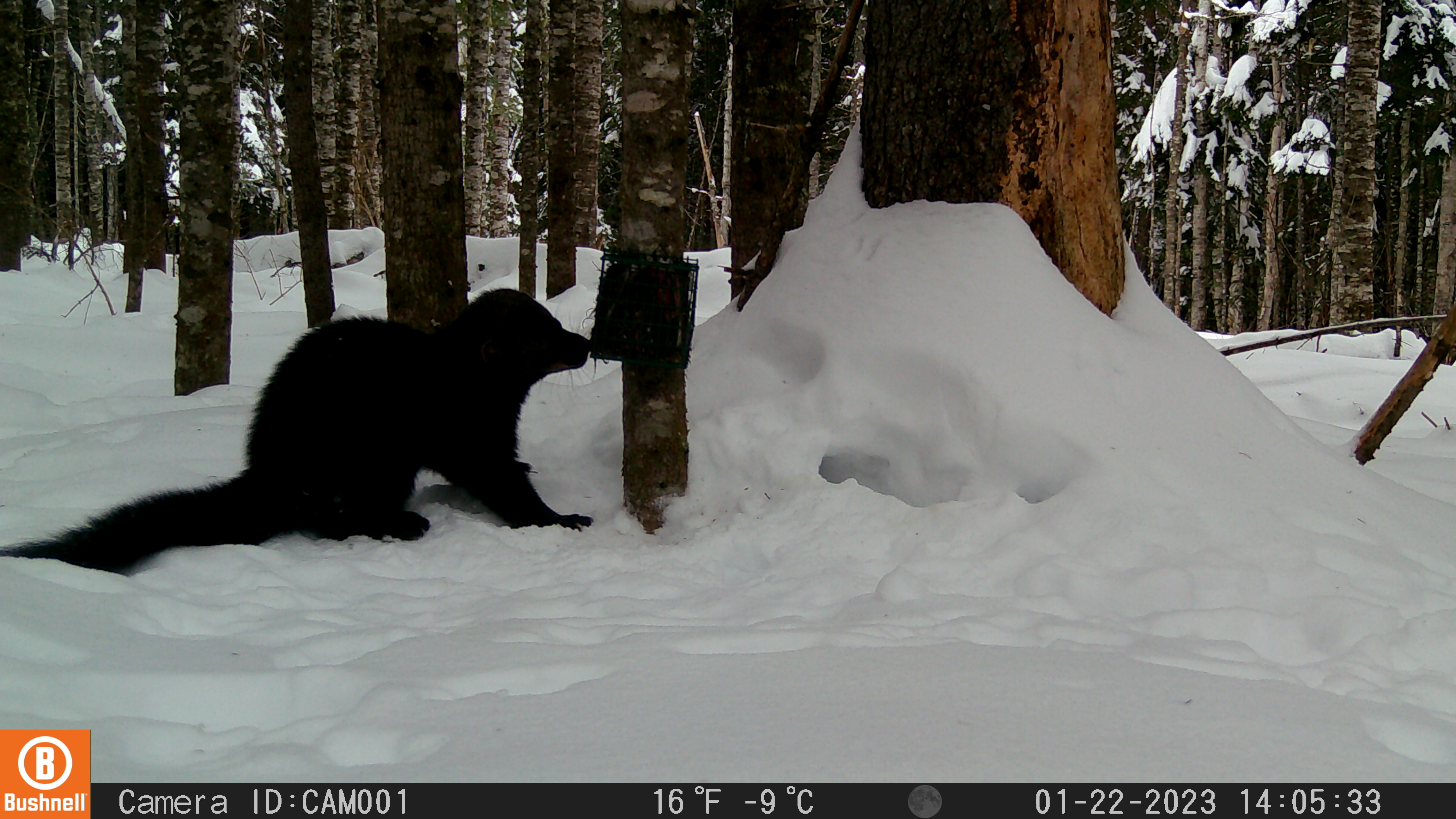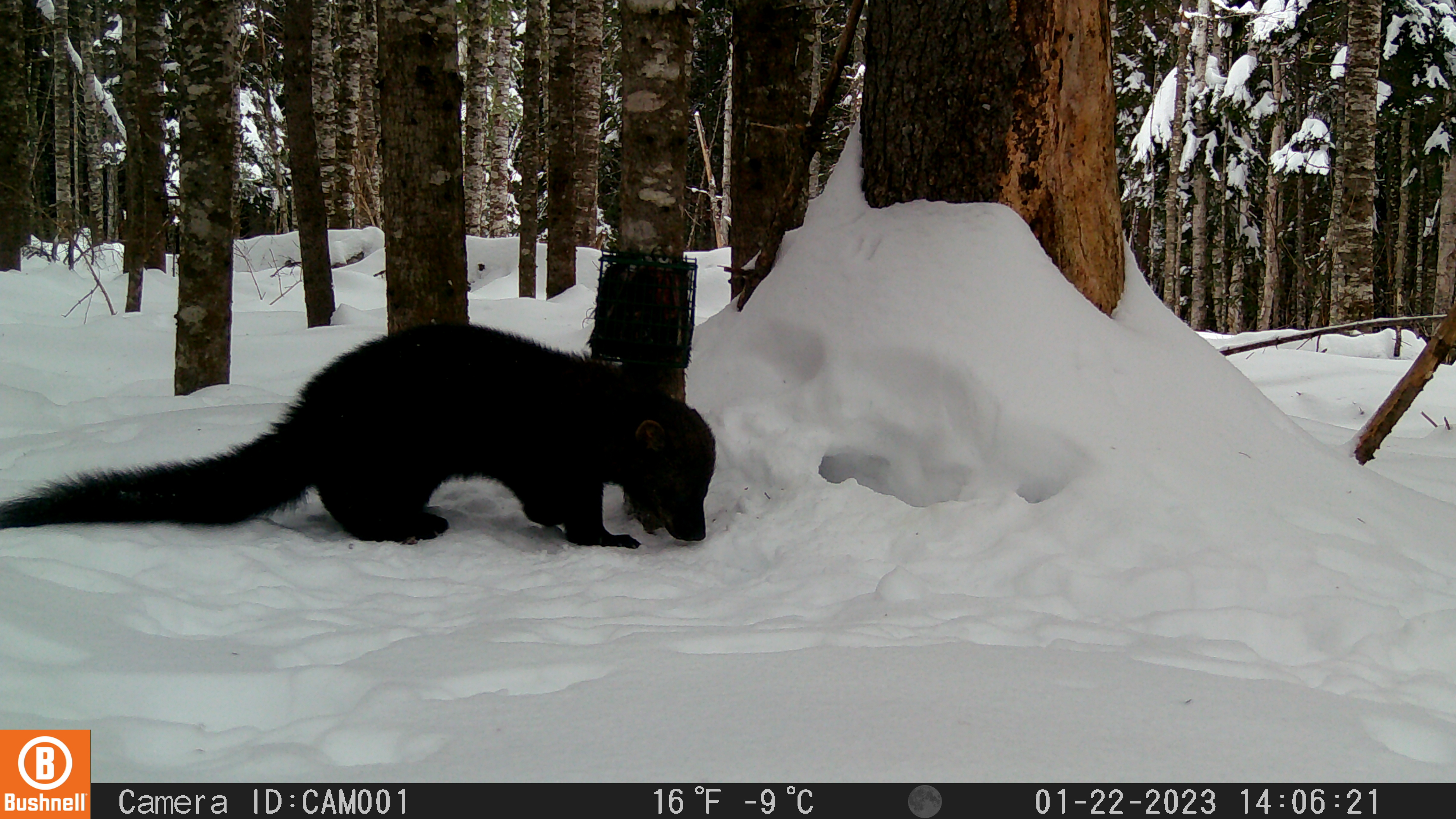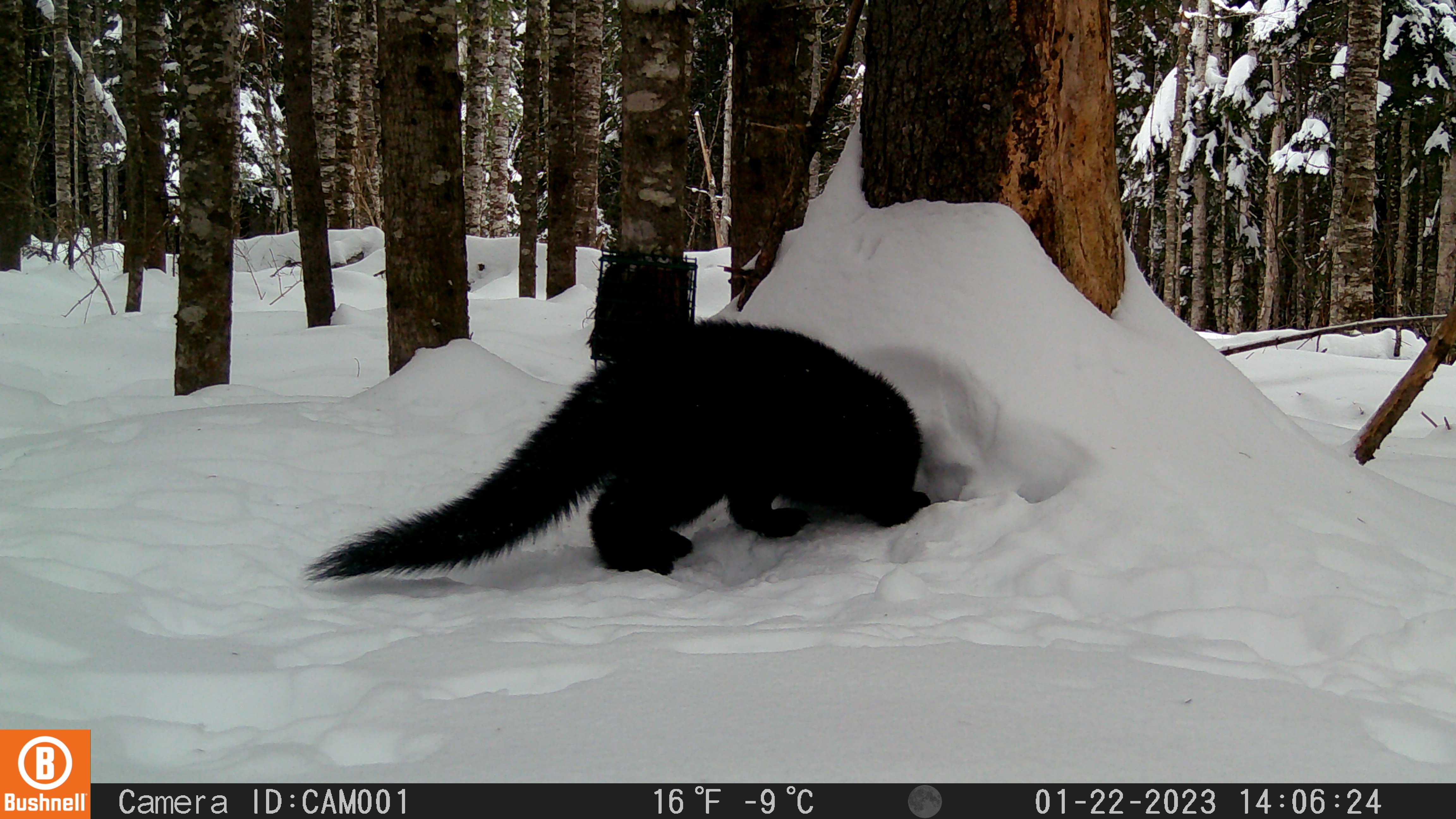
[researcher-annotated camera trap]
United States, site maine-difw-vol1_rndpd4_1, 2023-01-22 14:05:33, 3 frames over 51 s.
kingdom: Animalia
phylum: Chordata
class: Mammalia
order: Carnivora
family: Mustelidae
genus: Pekania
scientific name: Pekania pennanti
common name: fisher